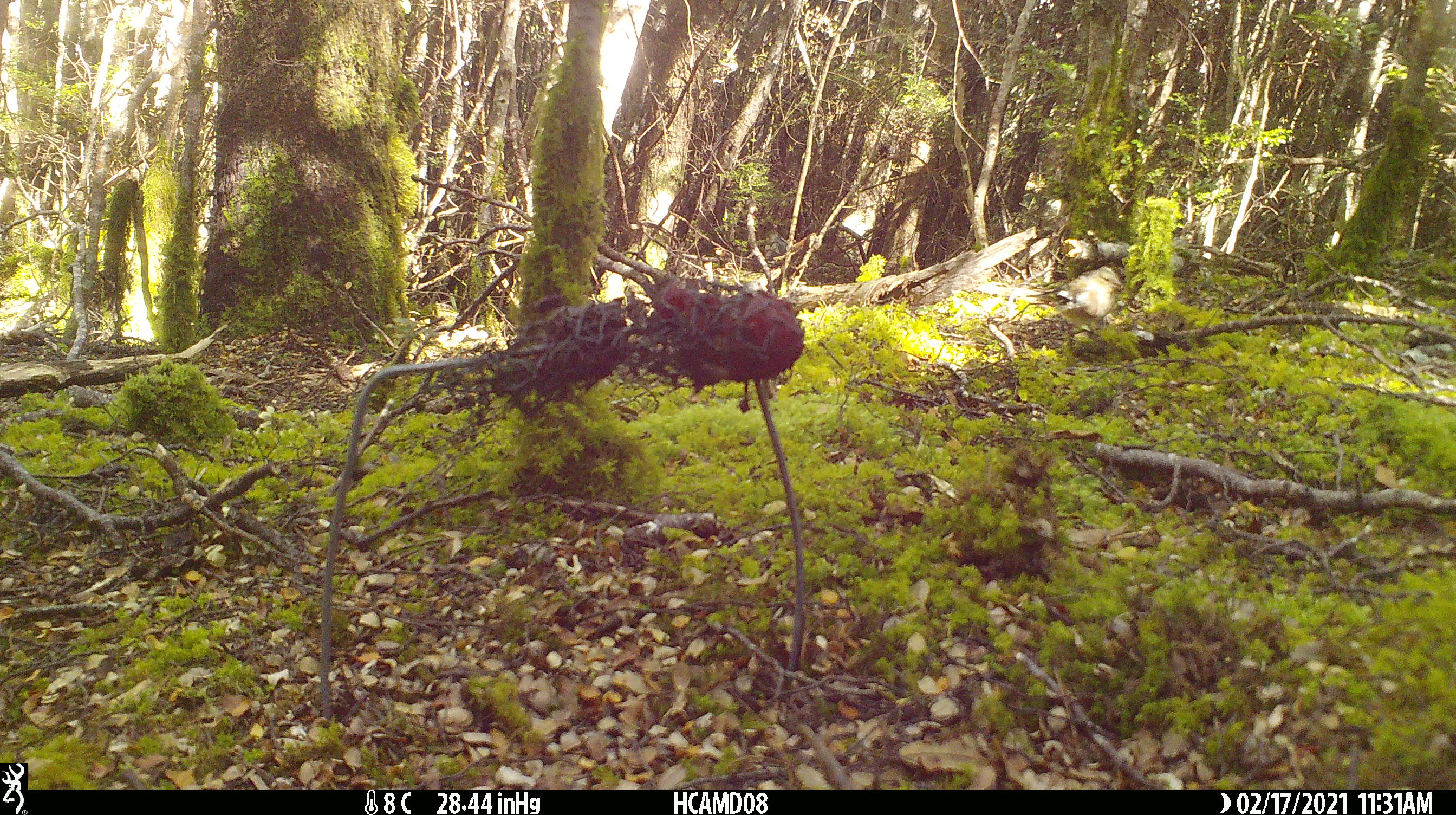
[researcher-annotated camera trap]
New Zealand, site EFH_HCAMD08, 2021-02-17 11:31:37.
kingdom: Animalia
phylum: Chordata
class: Aves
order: Passeriformes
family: Fringillidae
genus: Fringilla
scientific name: Fringilla coelebs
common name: common chaffinch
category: chaffinch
Chaffinch (common chaffinch) (Fringilla coelebs).